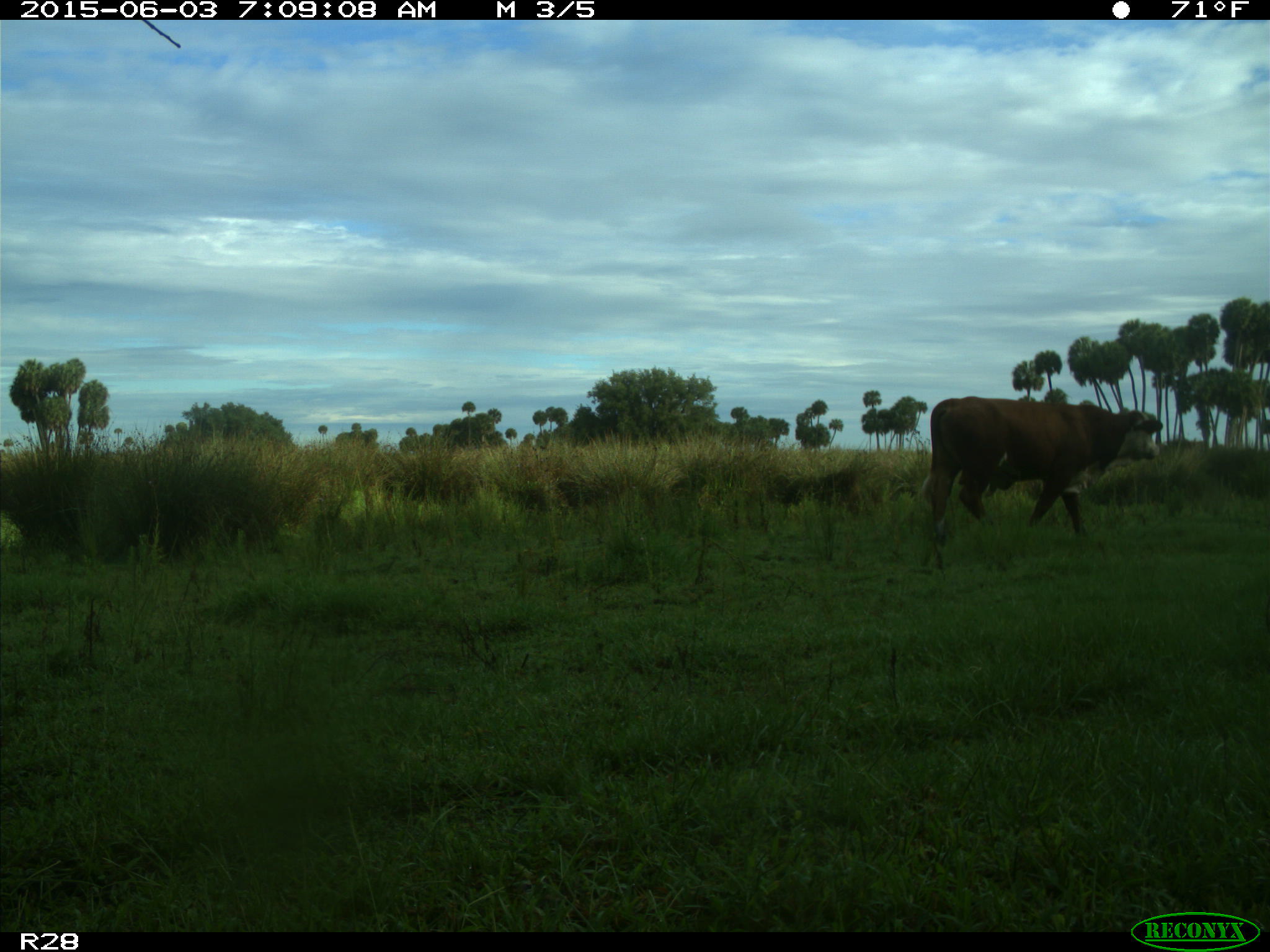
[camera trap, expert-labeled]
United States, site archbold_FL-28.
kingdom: Animalia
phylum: Chordata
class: Mammalia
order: Artiodactyla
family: Bovidae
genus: Bos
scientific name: Bos taurus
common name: domestic cow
Bos taurus (domestic cow).